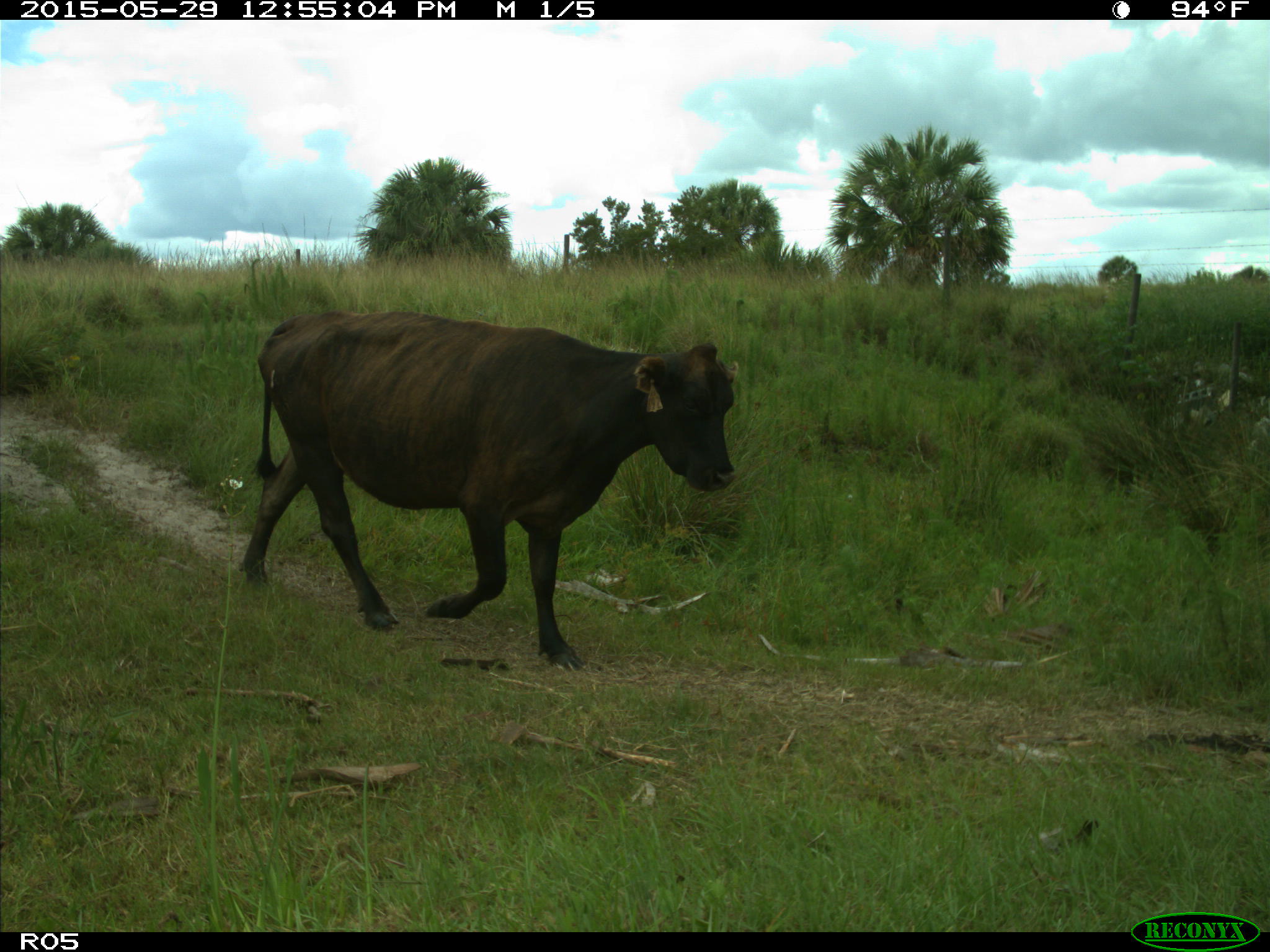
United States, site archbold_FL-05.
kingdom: Animalia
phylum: Chordata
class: Mammalia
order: Artiodactyla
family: Bovidae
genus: Bos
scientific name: Bos taurus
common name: domestic cow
Bos taurus (domestic cow).